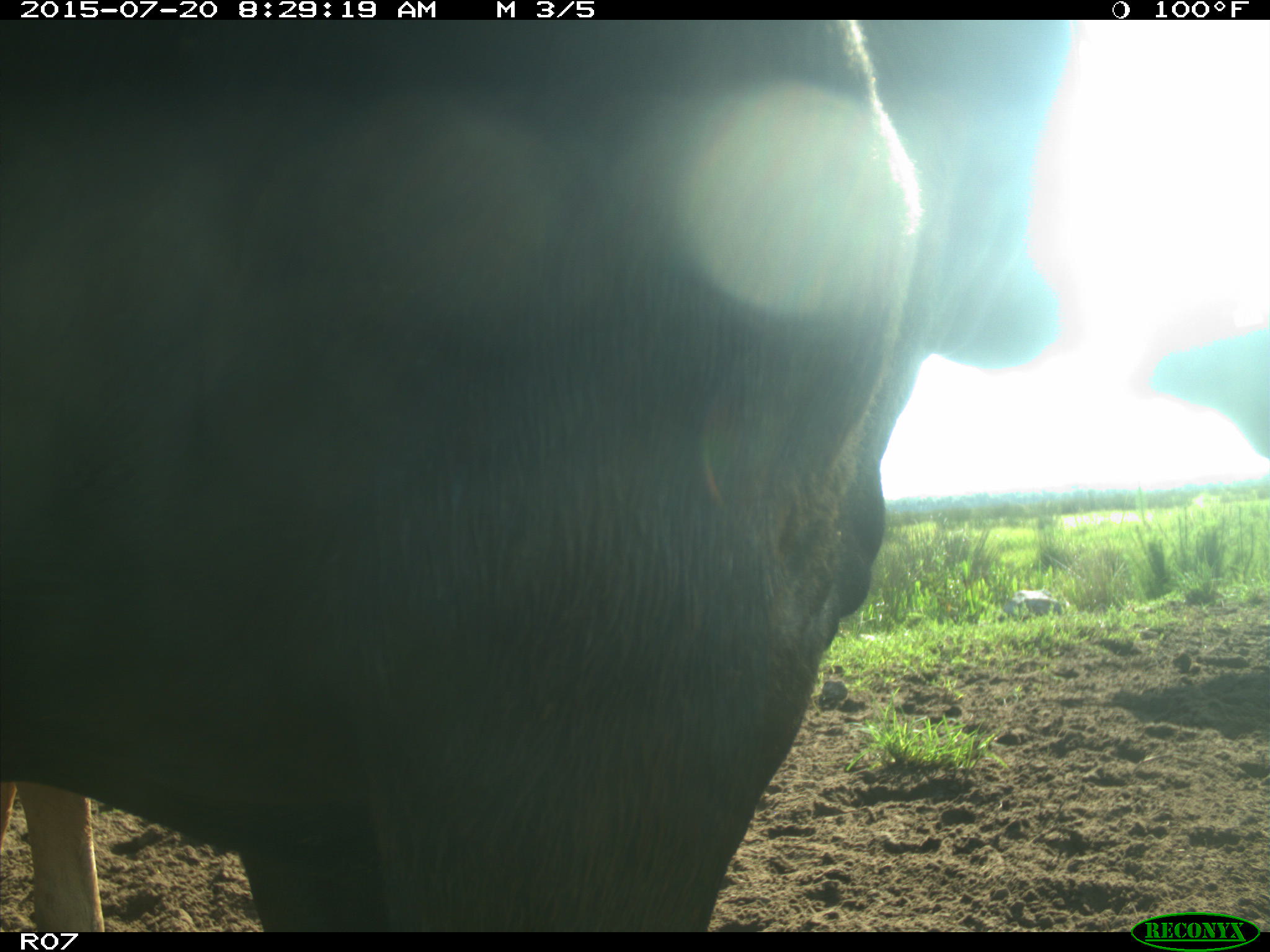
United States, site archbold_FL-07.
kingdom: Animalia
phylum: Chordata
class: Mammalia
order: Artiodactyla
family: Bovidae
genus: Bos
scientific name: Bos taurus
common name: domestic cow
Bos taurus (domestic cow).